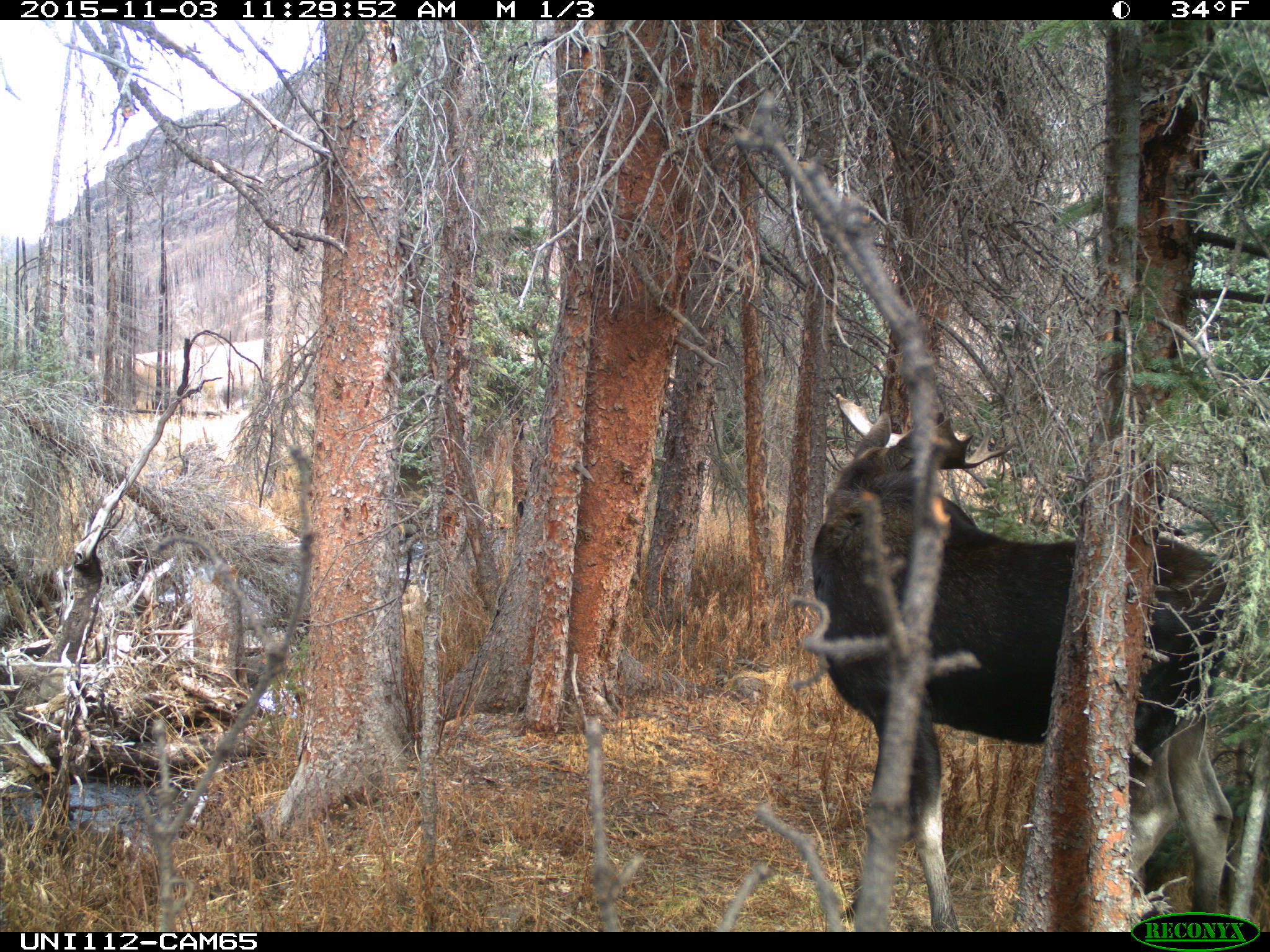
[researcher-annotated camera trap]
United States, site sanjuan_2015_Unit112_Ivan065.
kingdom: Animalia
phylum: Chordata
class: Mammalia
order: Artiodactyla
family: Cervidae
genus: Alces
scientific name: Alces alces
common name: moose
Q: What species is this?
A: Alces alces (moose).